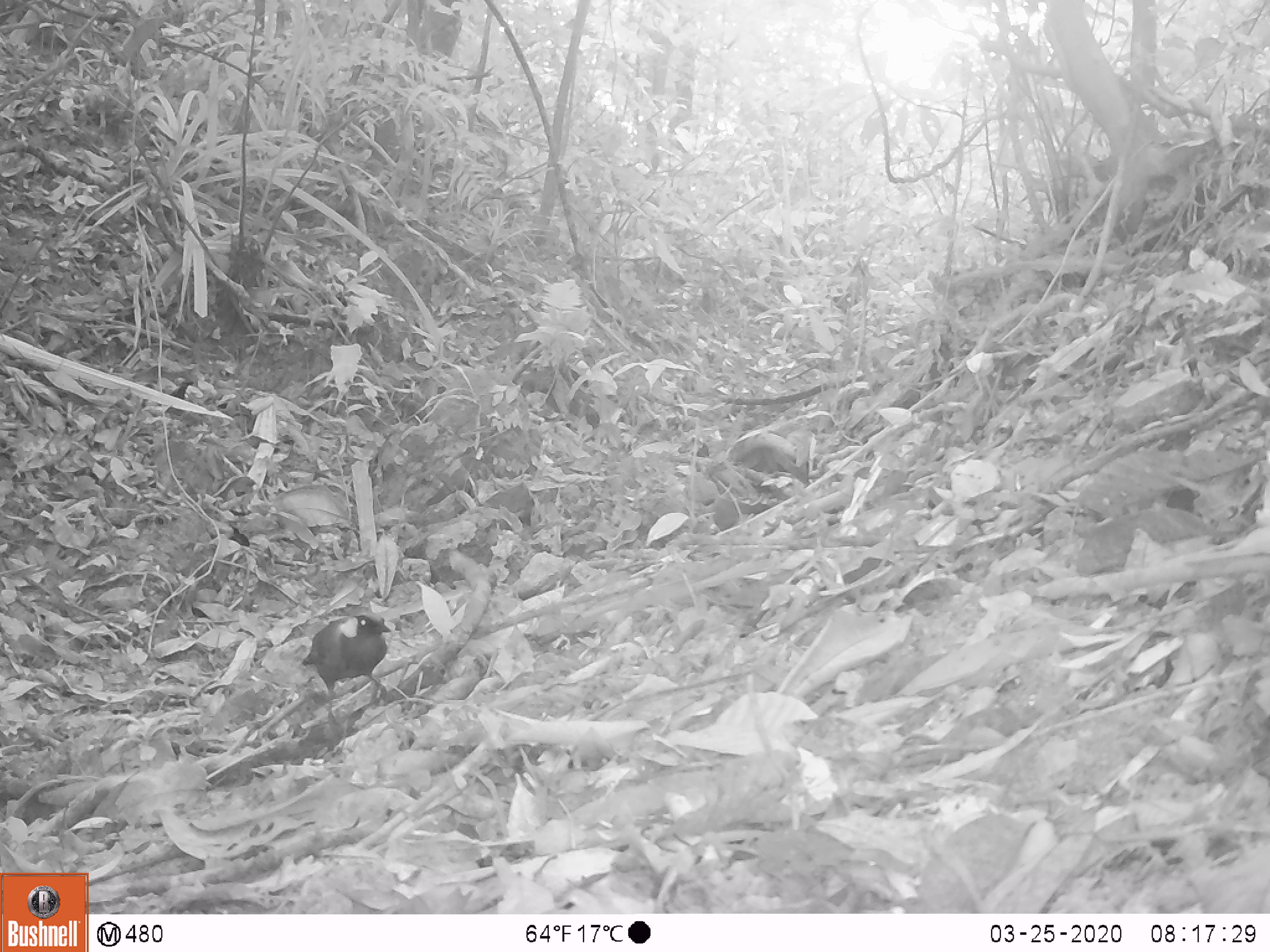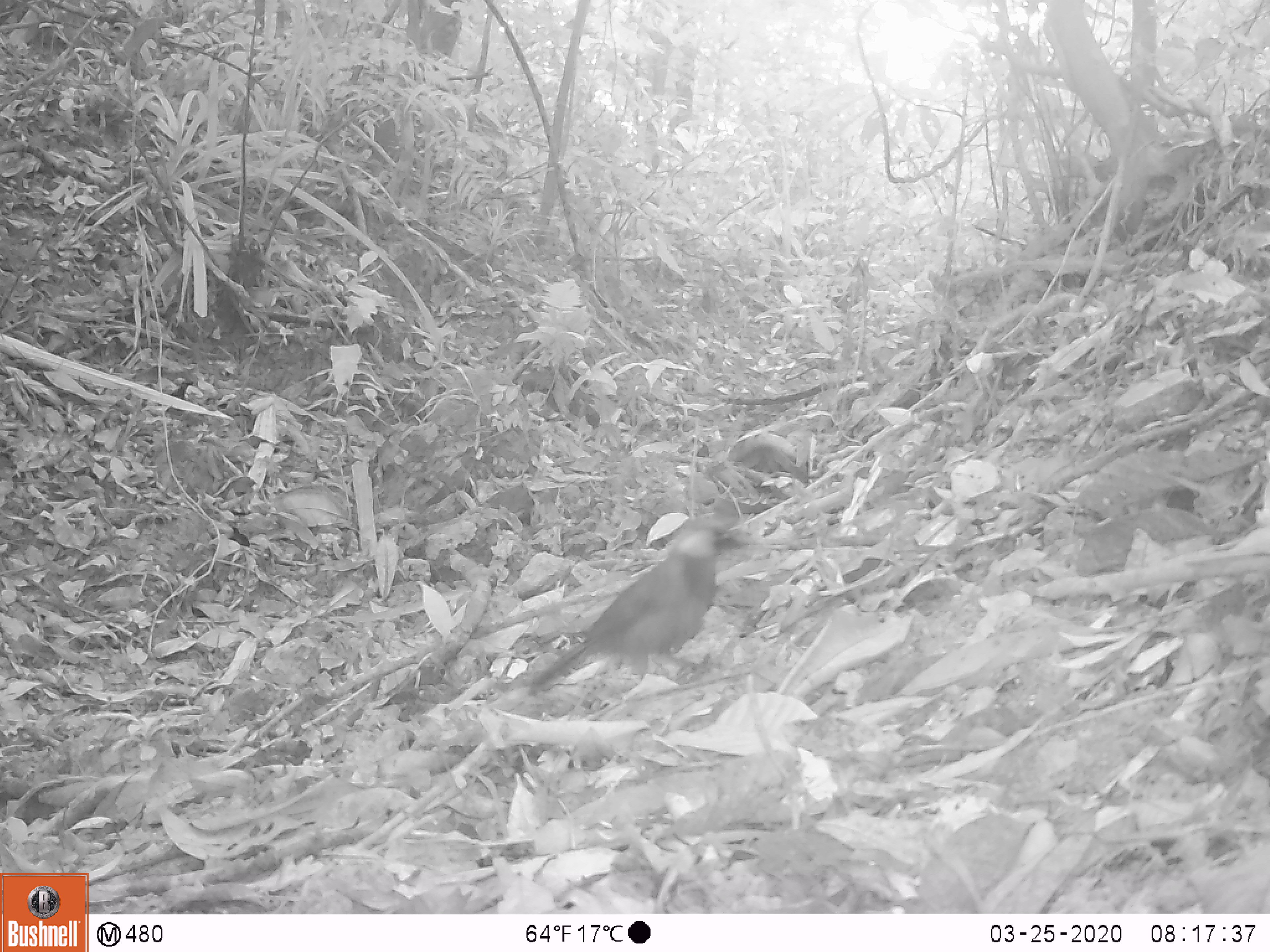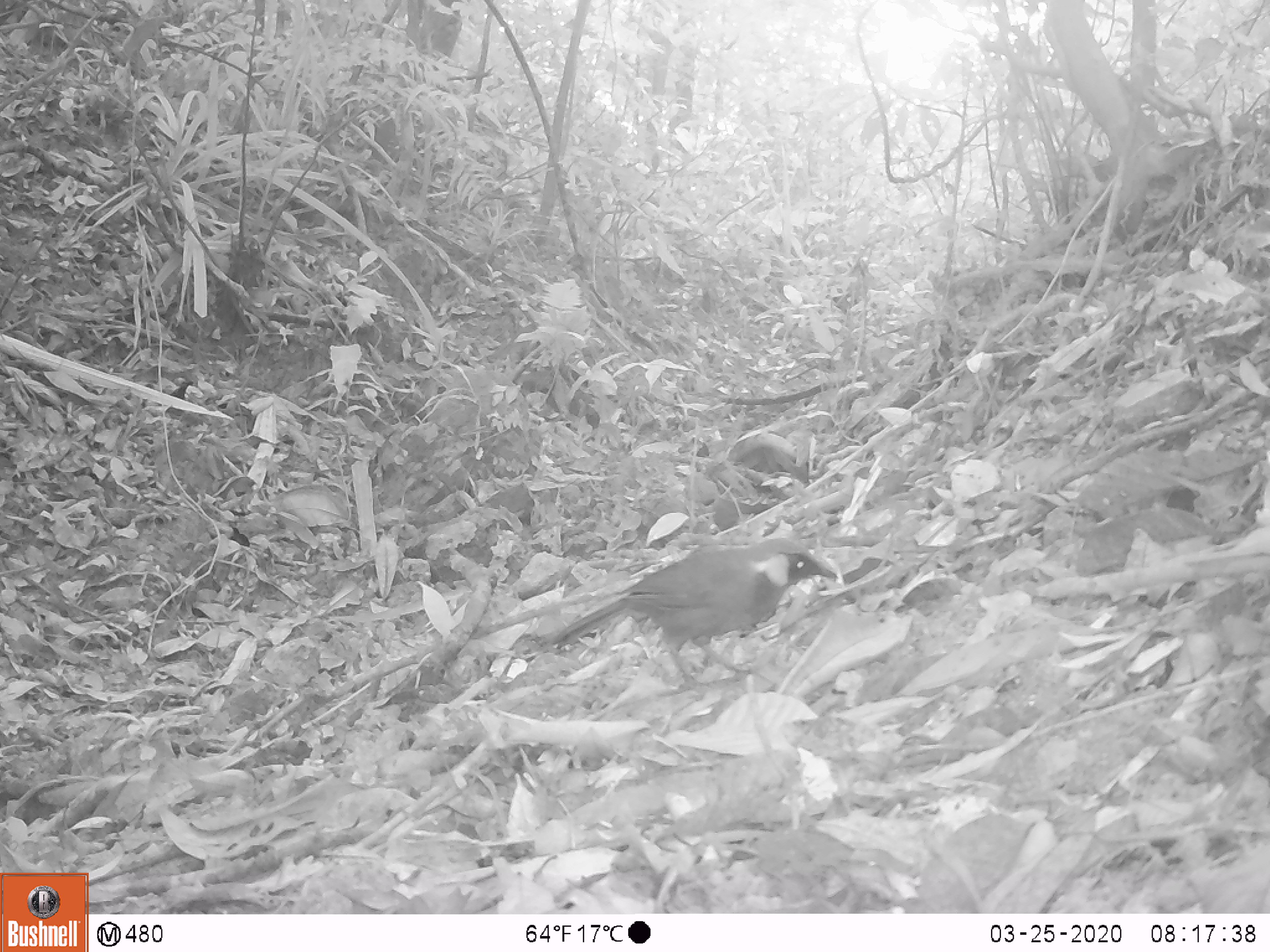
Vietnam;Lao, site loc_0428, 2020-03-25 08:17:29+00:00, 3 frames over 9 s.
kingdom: Animalia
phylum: Chordata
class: Aves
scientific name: Aves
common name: bird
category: unidentified bird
Unidentified bird (bird) (Aves). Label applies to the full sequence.